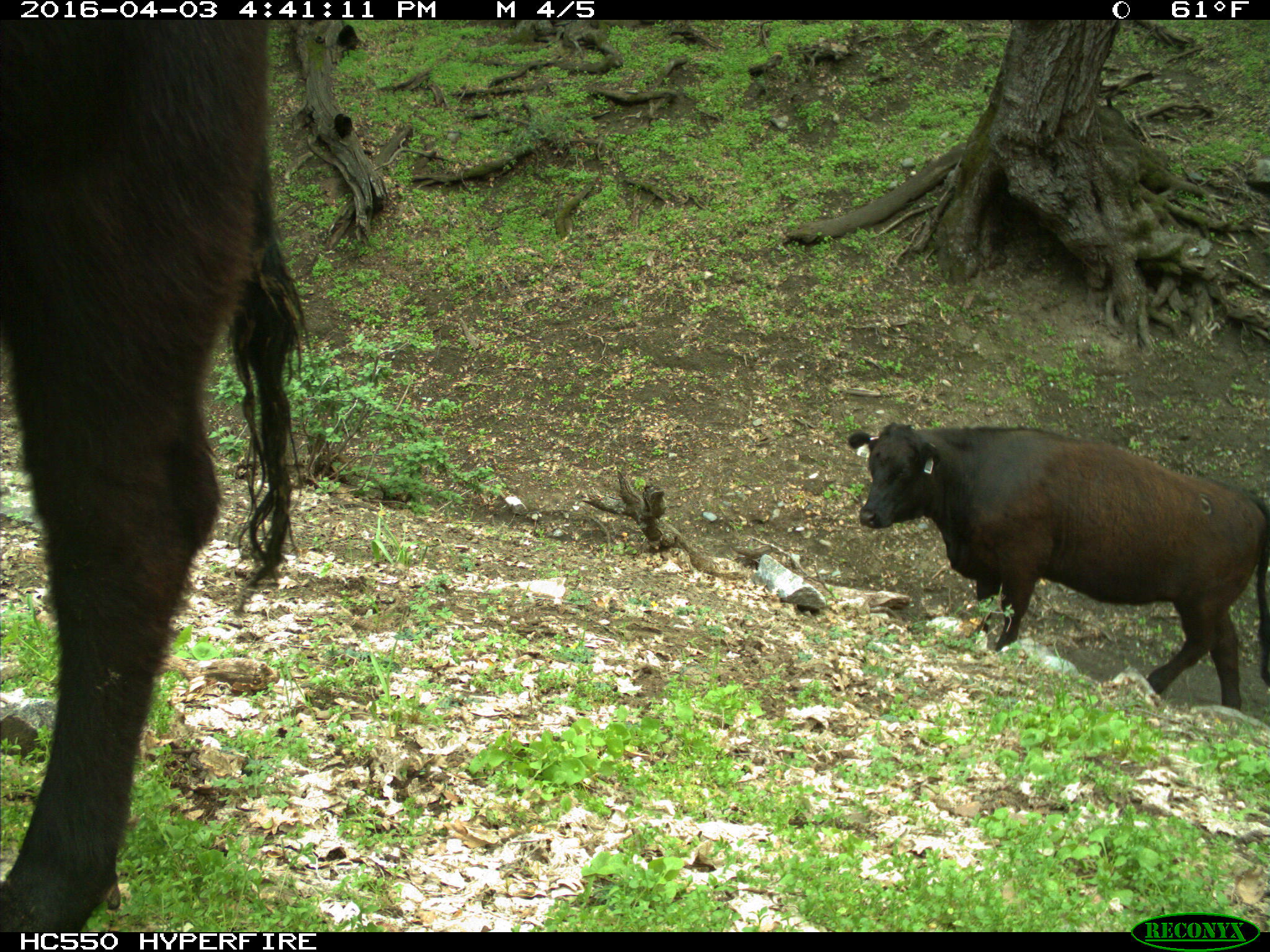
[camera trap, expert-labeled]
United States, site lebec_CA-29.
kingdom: Animalia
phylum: Chordata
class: Mammalia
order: Artiodactyla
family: Bovidae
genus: Bos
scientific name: Bos taurus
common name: domestic cow